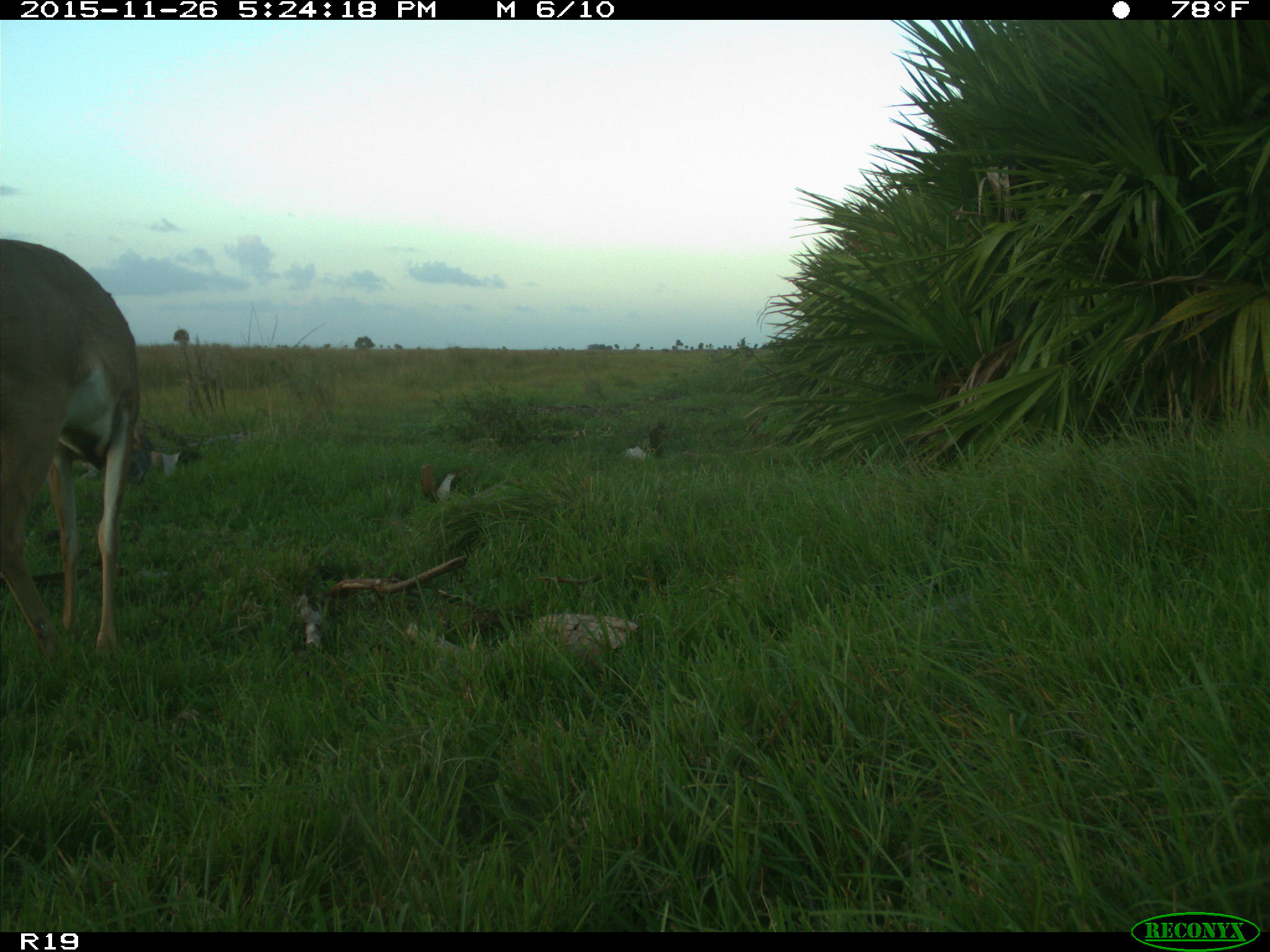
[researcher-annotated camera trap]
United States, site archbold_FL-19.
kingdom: Animalia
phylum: Chordata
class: Mammalia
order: Artiodactyla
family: Cervidae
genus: Odocoileus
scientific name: Odocoileus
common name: deer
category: unidentified deer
Unidentified deer (deer) (Odocoileus).